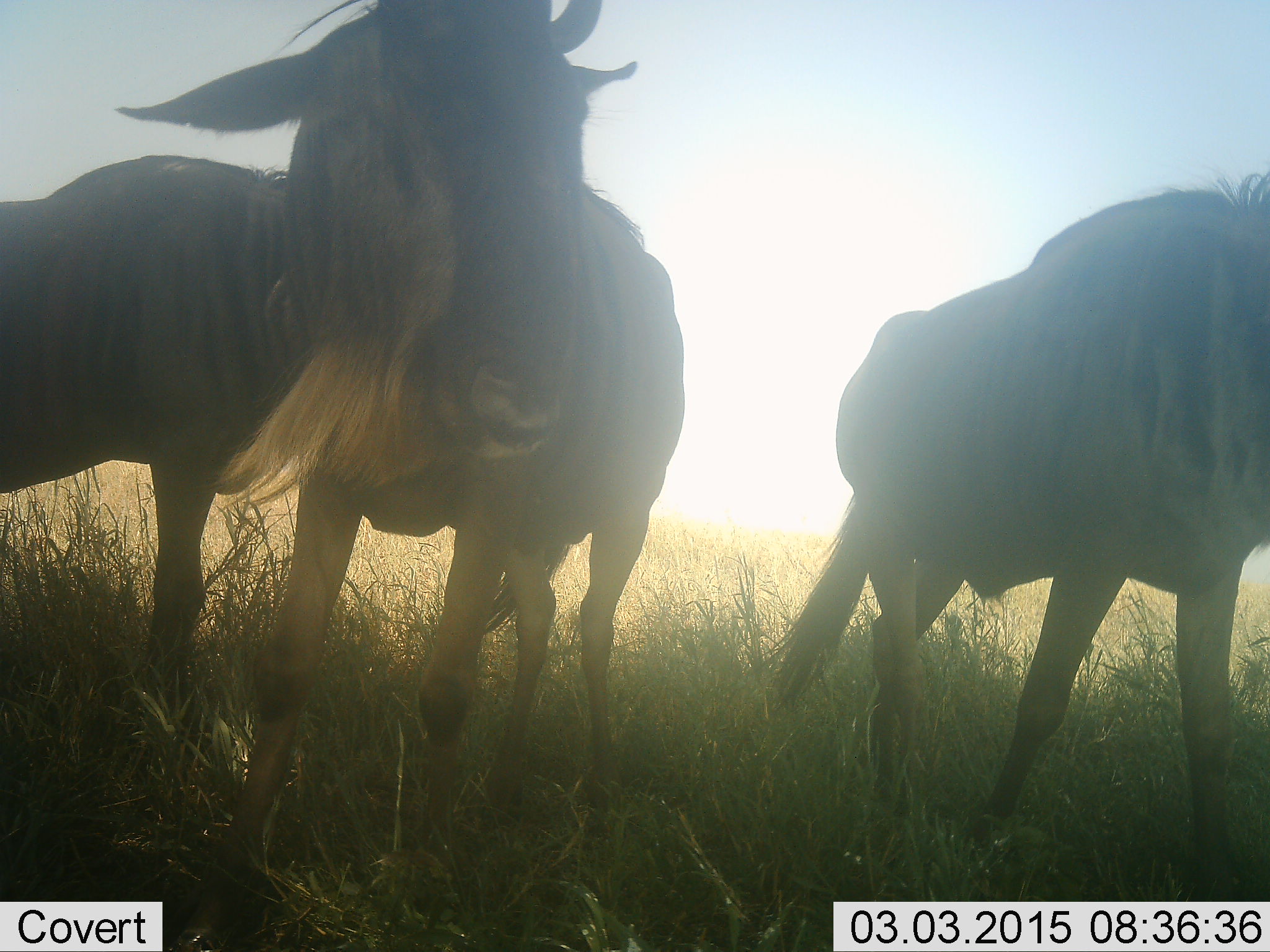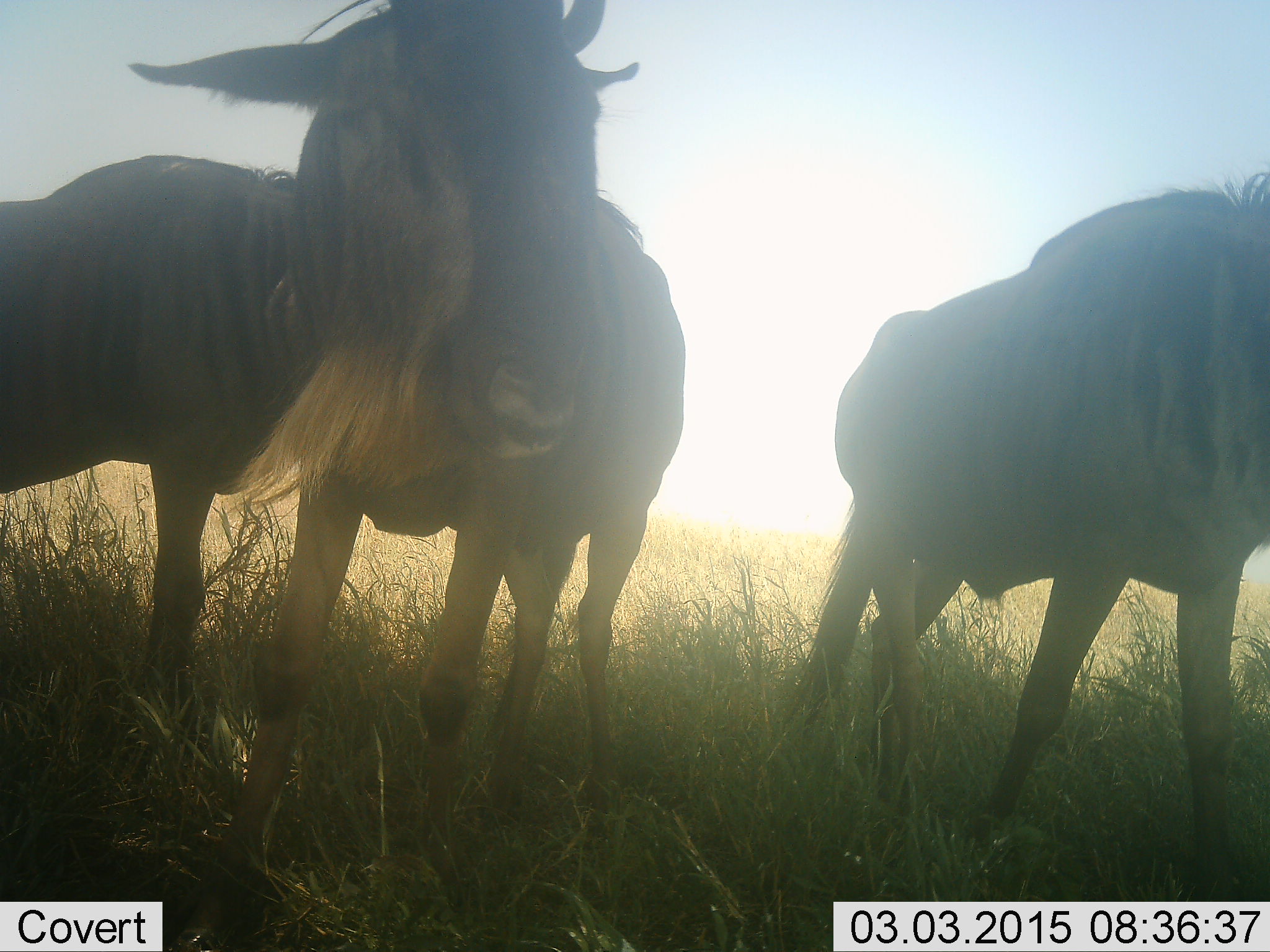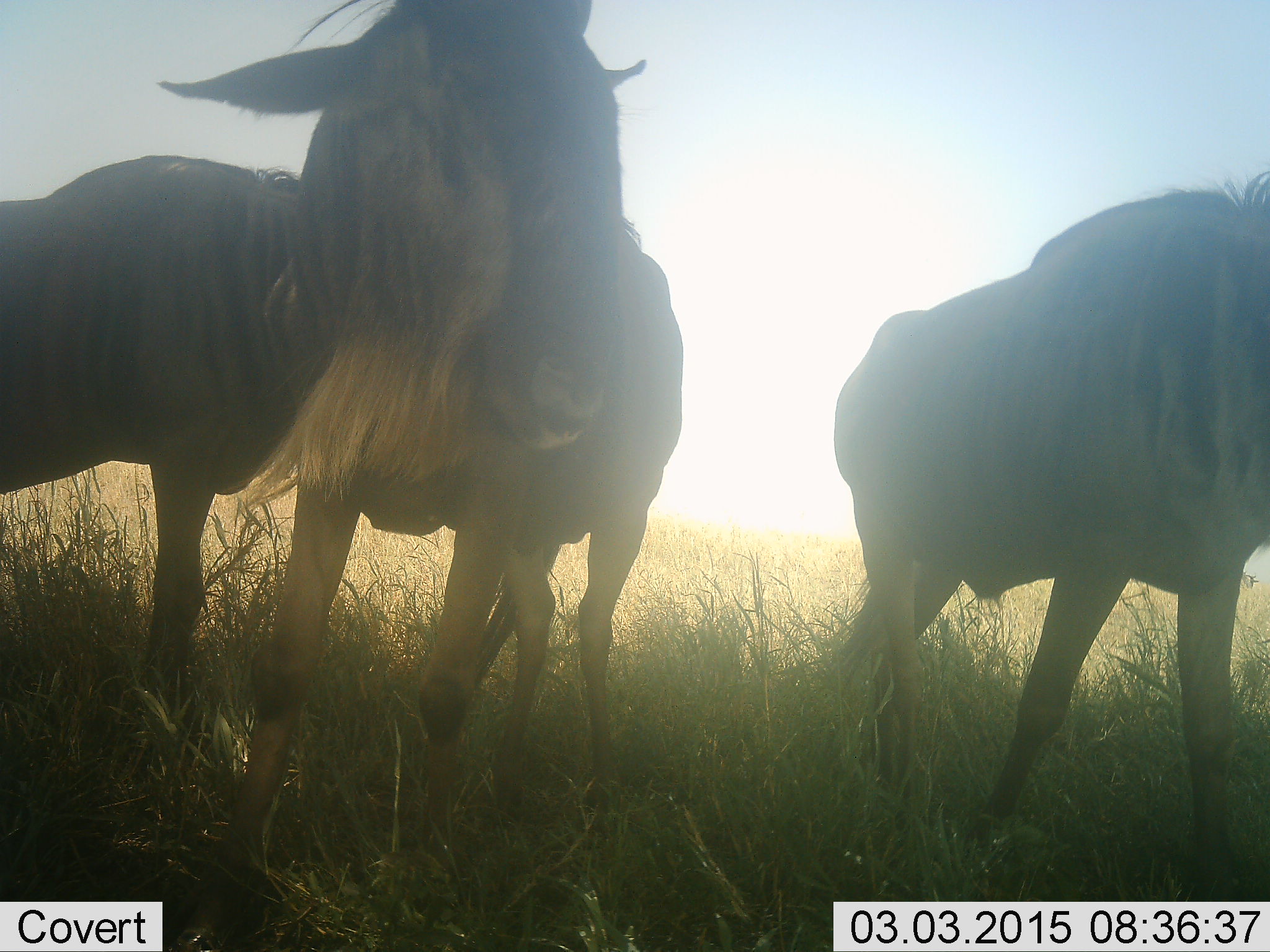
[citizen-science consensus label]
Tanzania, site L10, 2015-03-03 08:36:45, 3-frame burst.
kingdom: Animalia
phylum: Chordata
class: Mammalia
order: Artiodactyla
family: Bovidae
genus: Connochaetes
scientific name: Connochaetes taurinus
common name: blue wildebeest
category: wildebeest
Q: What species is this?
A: Wildebeest (blue wildebeest) (Connochaetes taurinus).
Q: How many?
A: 3.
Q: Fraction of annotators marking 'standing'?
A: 100%.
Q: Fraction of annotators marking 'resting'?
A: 0%.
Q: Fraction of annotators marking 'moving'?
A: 0%.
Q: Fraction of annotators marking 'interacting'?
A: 0%.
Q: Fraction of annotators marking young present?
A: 0%.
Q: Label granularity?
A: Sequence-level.